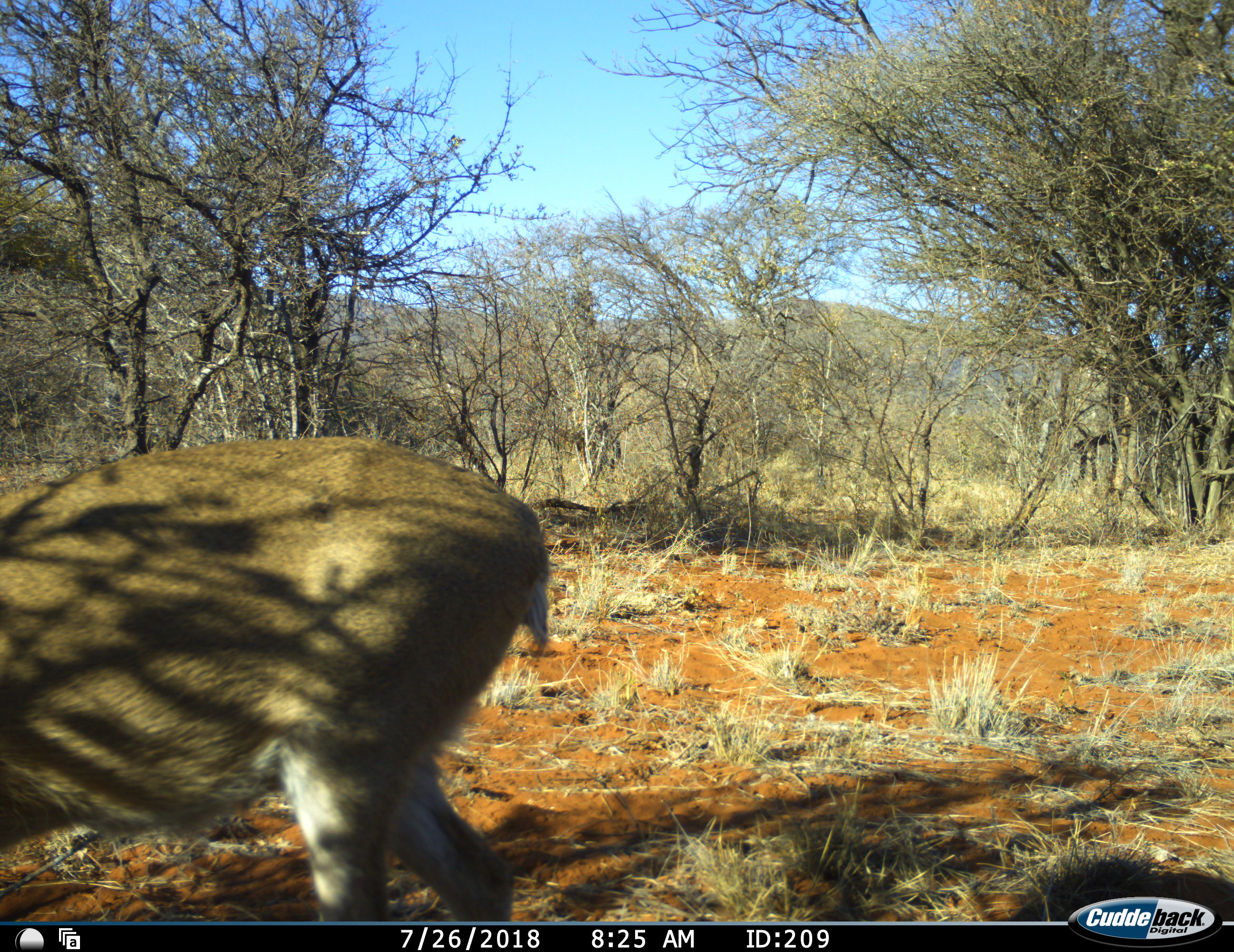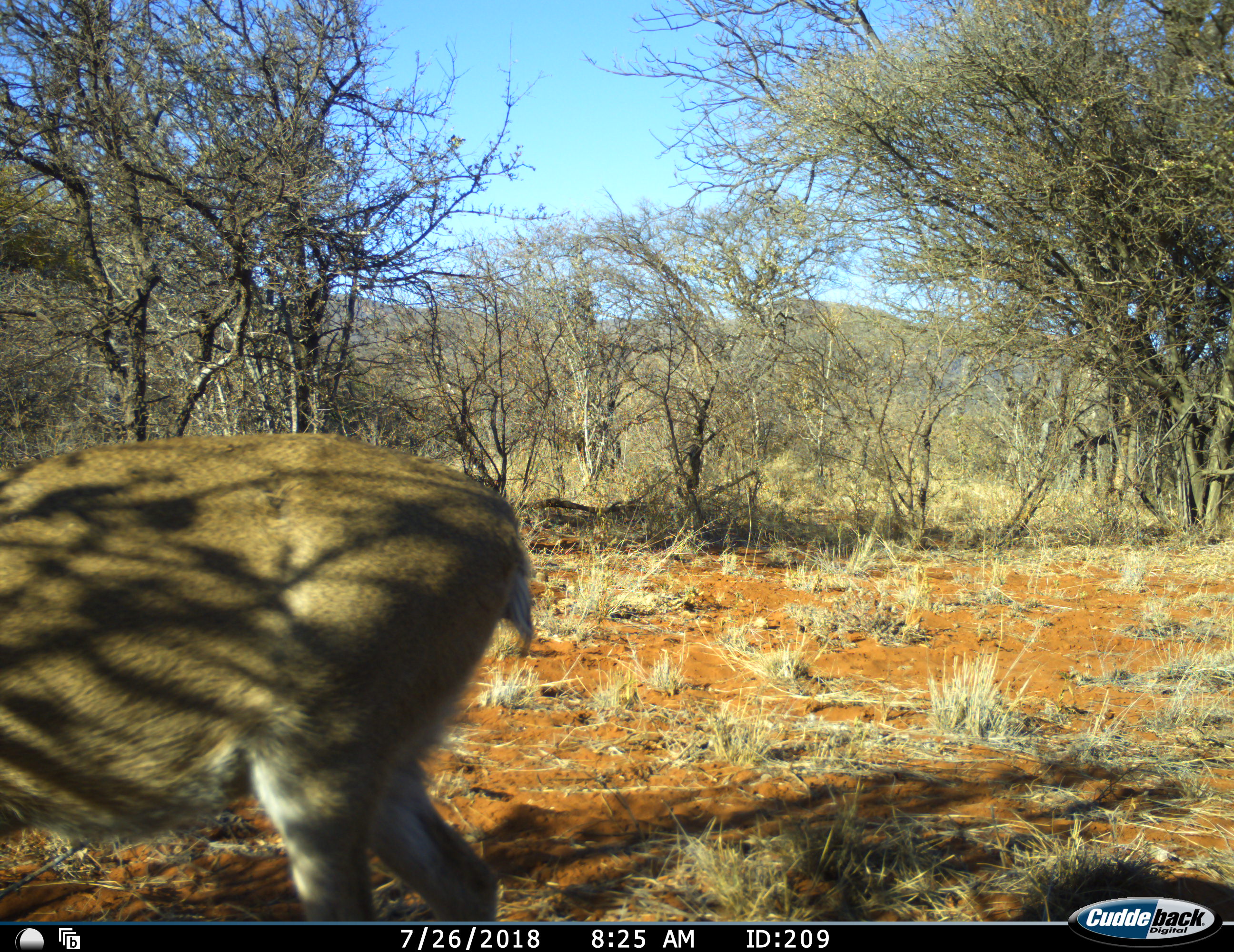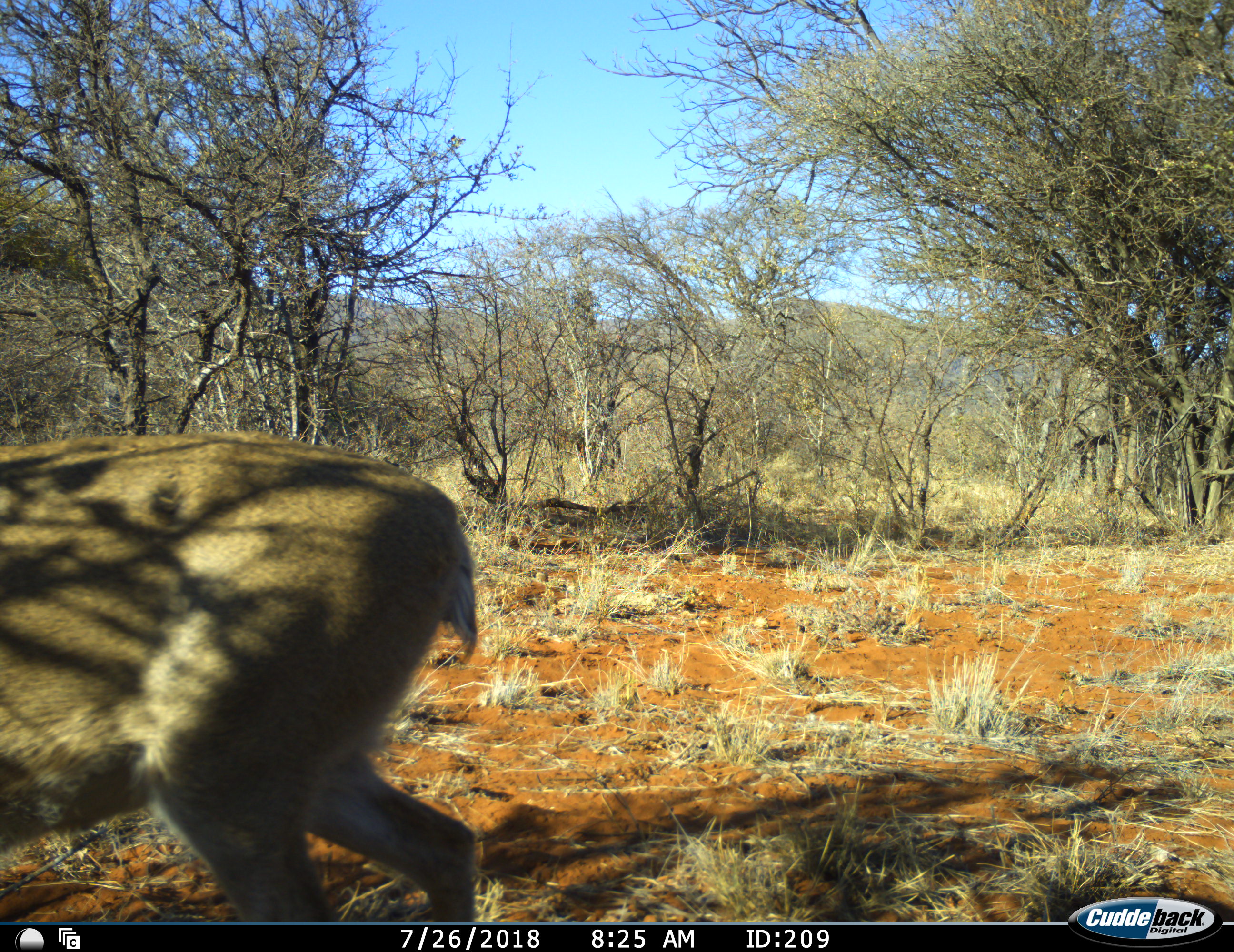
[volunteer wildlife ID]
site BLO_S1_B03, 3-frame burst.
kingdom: Animalia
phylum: Chordata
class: Mammalia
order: Artiodactyla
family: Bovidae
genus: Sylvicapra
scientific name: Sylvicapra grimmia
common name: common duiker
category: duikercommongrey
Duikercommongrey (common duiker) (Sylvicapra grimmia), count 1. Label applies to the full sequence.